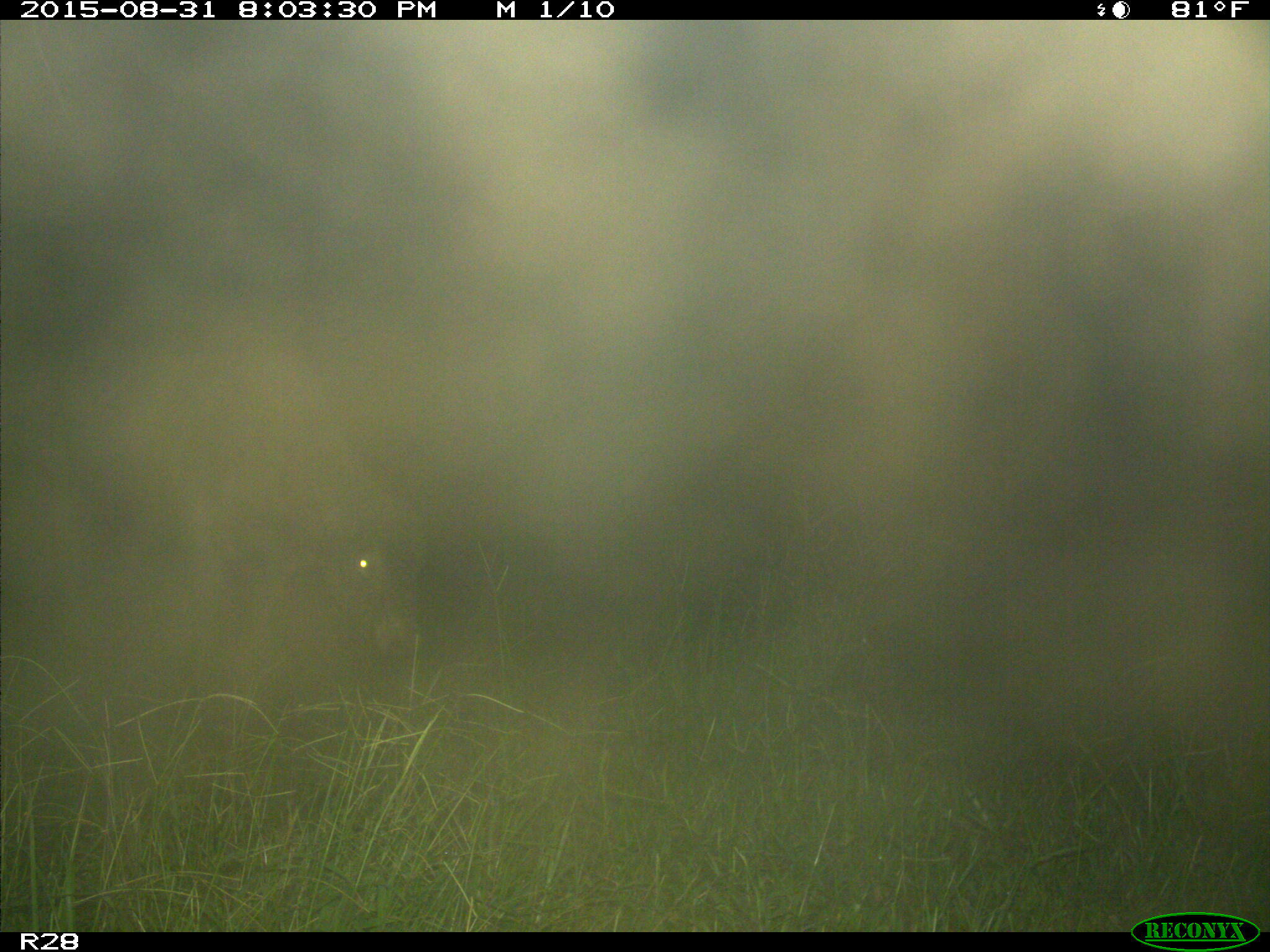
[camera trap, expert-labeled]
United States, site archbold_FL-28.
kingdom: Animalia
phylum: Chordata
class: Mammalia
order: Artiodactyla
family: Bovidae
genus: Bos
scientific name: Bos taurus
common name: domestic cow